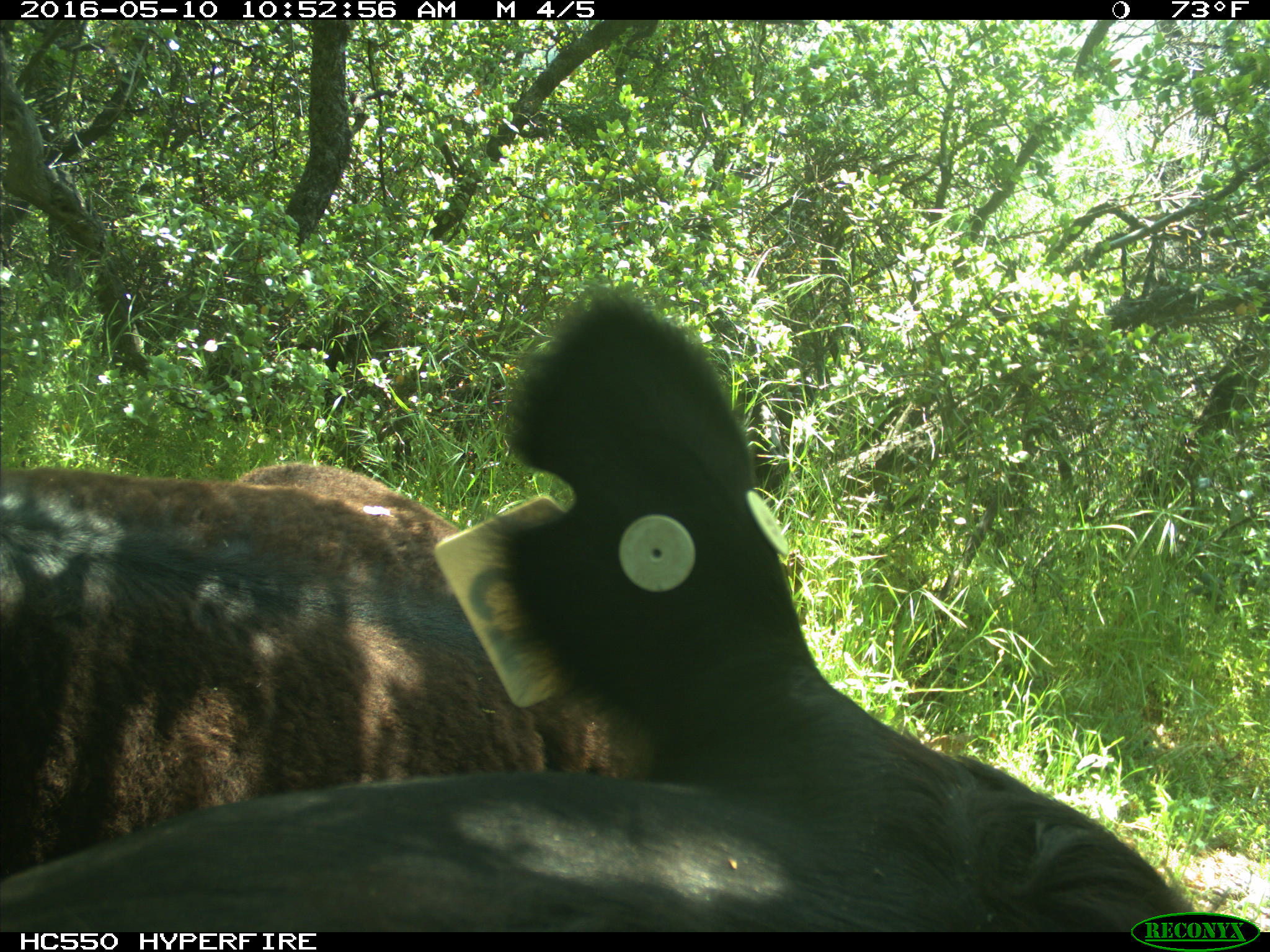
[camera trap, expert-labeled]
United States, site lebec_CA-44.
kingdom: Animalia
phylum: Chordata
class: Mammalia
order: Artiodactyla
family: Bovidae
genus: Bos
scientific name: Bos taurus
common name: domestic cow